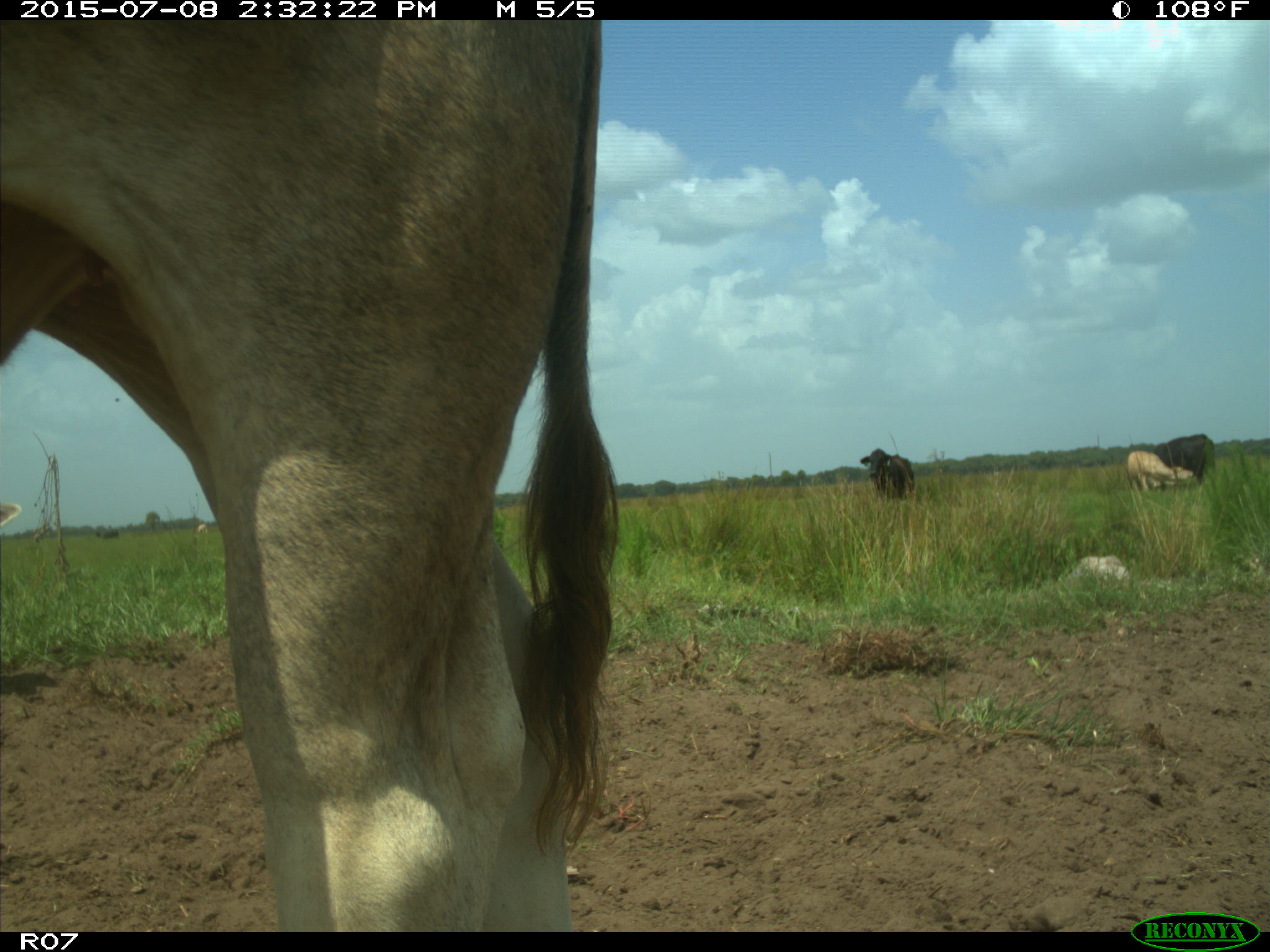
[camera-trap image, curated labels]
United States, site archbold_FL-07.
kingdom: Animalia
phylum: Chordata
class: Mammalia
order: Artiodactyla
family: Bovidae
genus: Bos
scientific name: Bos taurus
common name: domestic cow